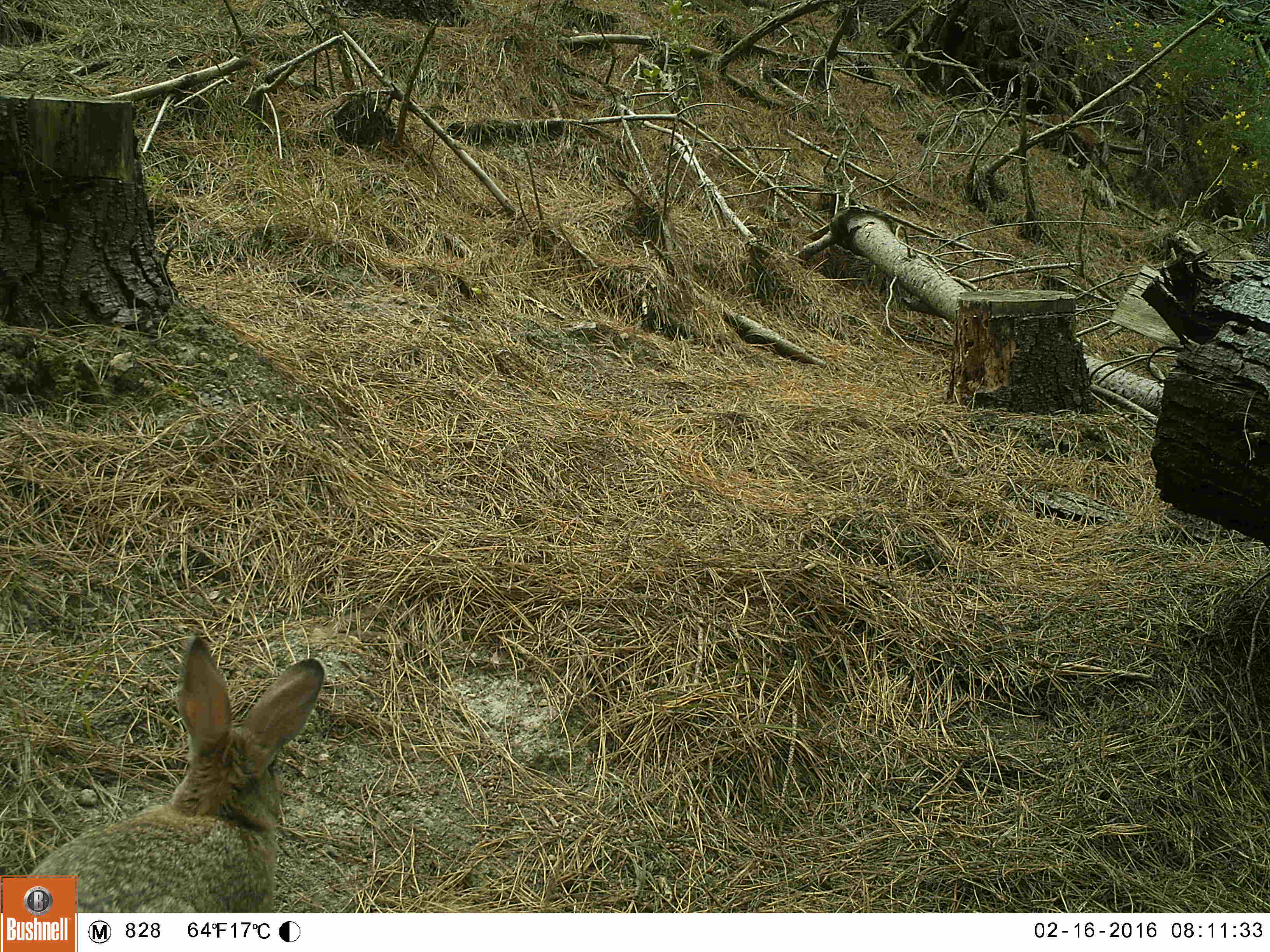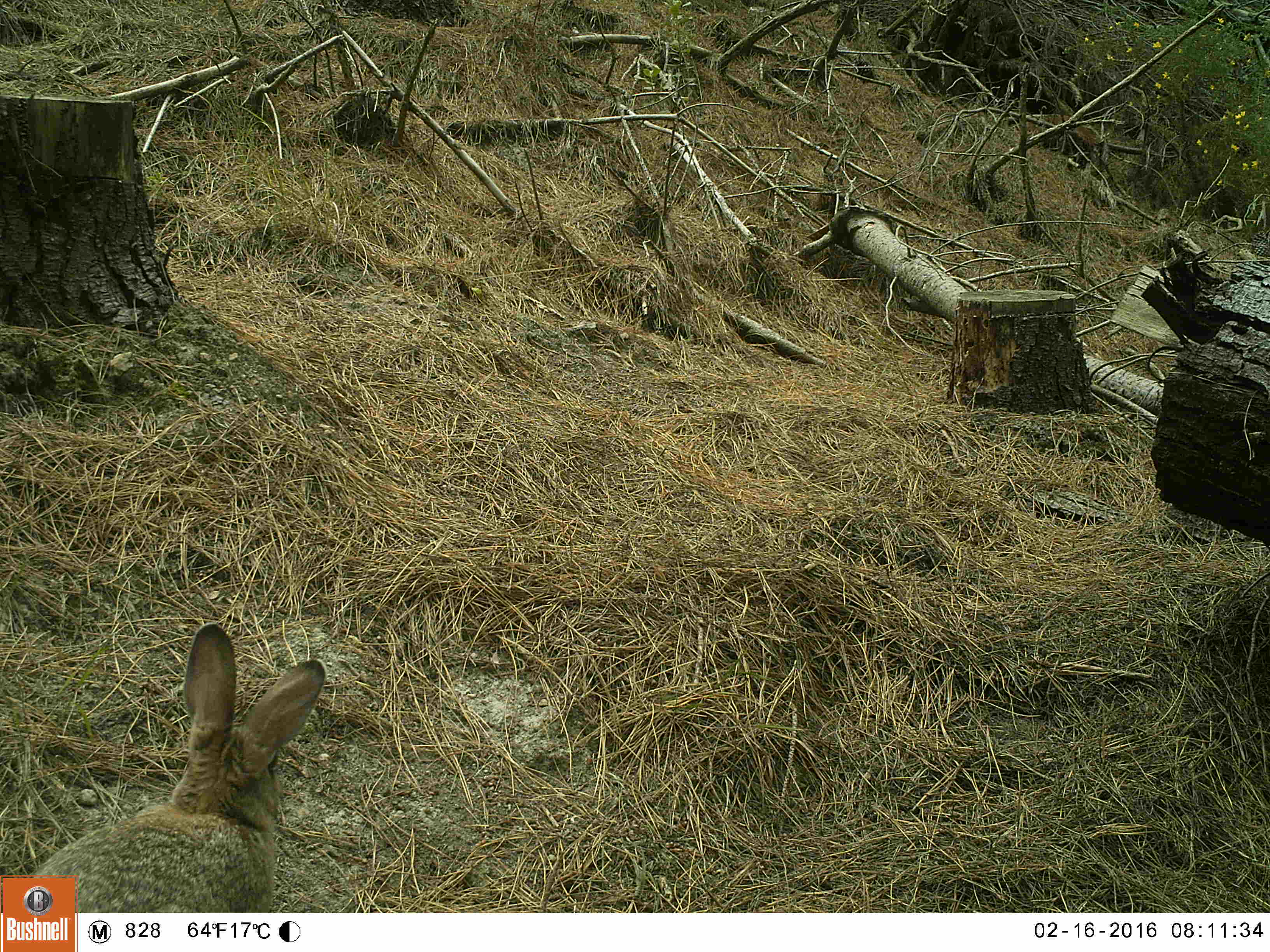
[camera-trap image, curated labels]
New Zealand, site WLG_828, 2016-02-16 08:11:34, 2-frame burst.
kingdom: Animalia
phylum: Chordata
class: Mammalia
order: Lagomorpha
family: Leporidae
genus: Oryctolagus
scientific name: Oryctolagus cuniculus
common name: european rabbit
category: rabbit